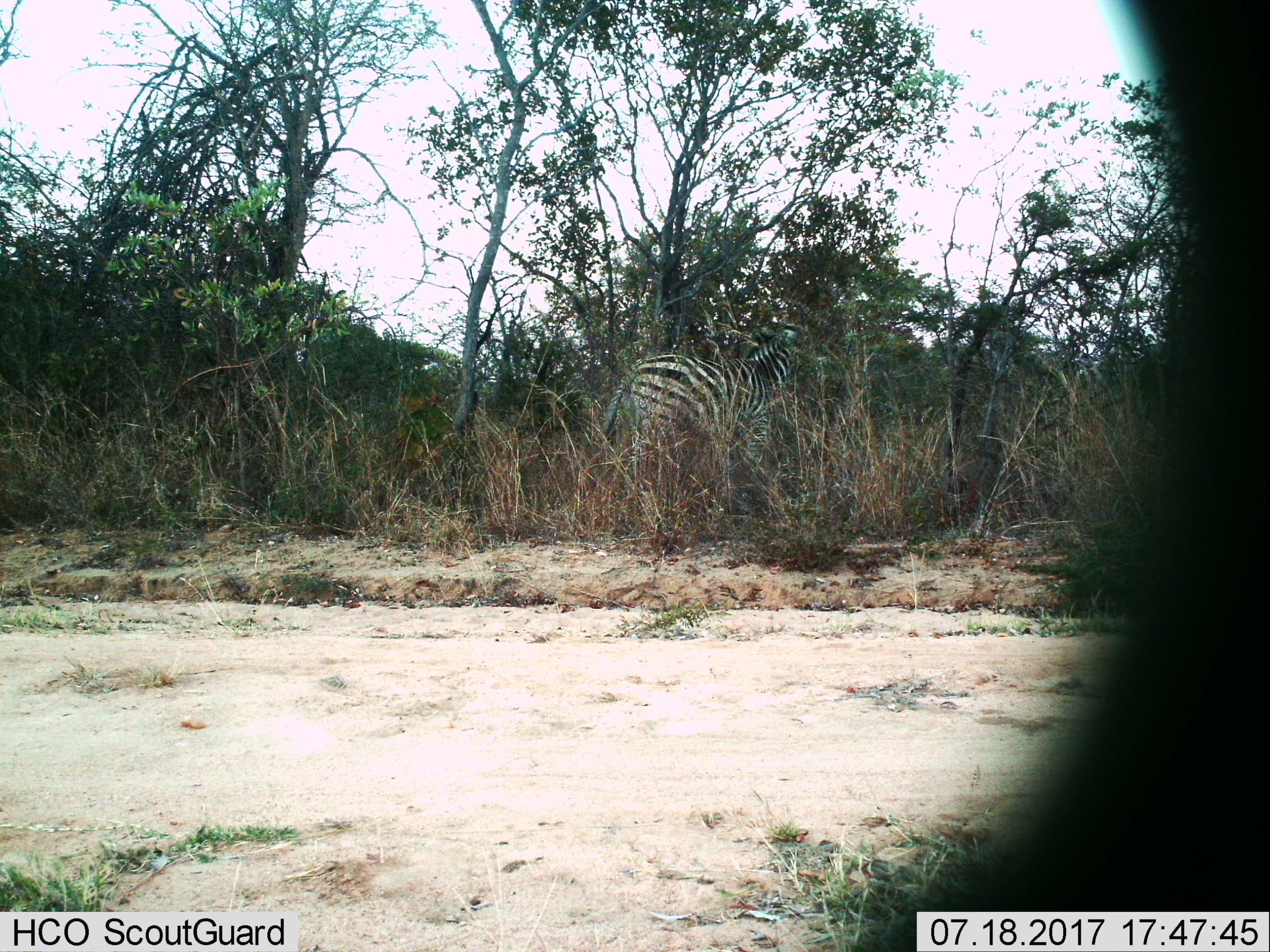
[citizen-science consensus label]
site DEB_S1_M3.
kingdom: Animalia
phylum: Chordata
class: Mammalia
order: Perissodactyla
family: Equidae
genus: Equus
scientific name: Equus quagga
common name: plains zebra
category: zebraplains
Zebraplains (plains zebra) (Equus quagga), count 1. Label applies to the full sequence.